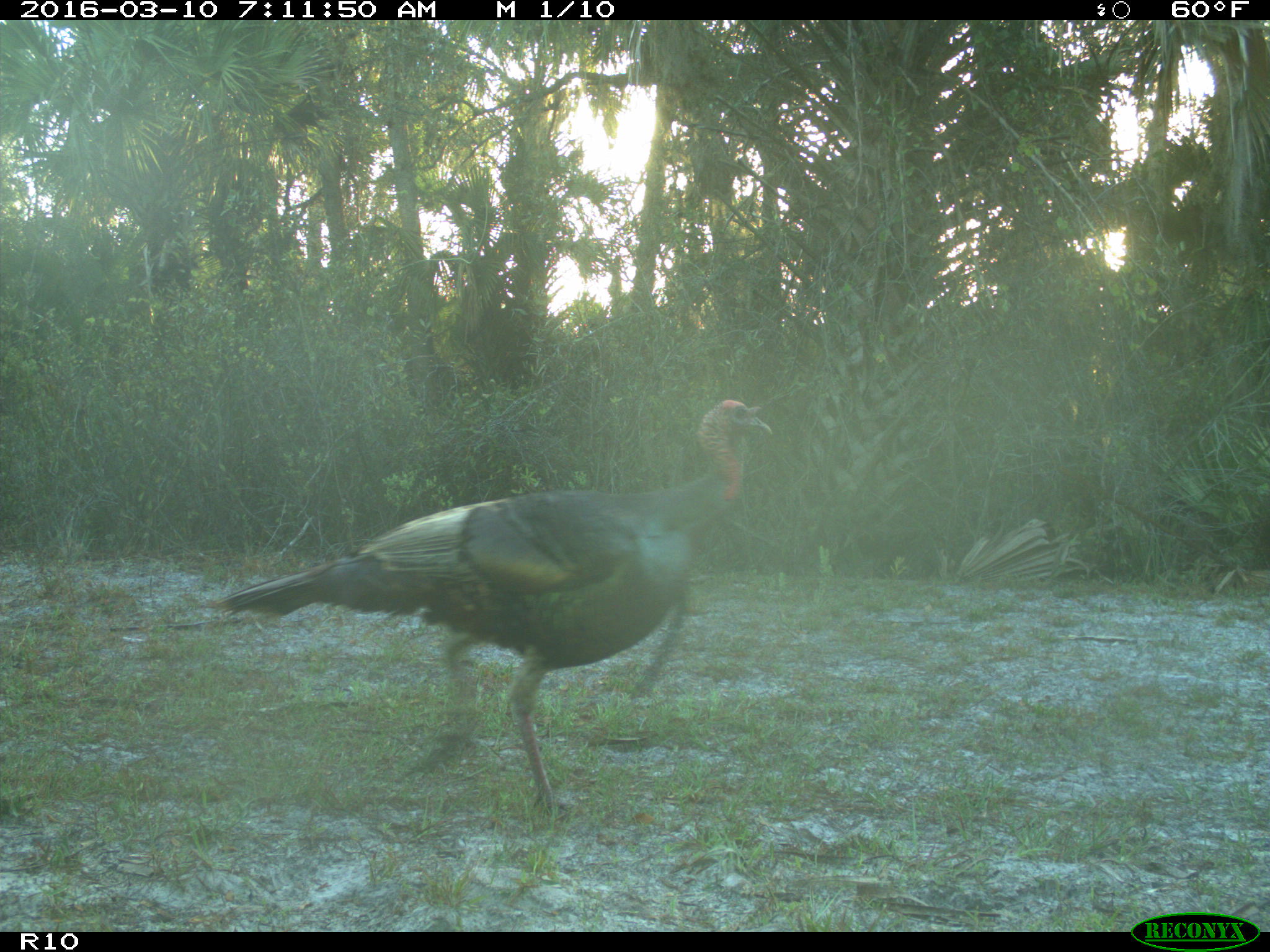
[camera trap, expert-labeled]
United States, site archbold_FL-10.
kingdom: Animalia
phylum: Chordata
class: Aves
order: Galliformes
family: Phasianidae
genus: Meleagris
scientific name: Meleagris gallopavo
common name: wild turkey